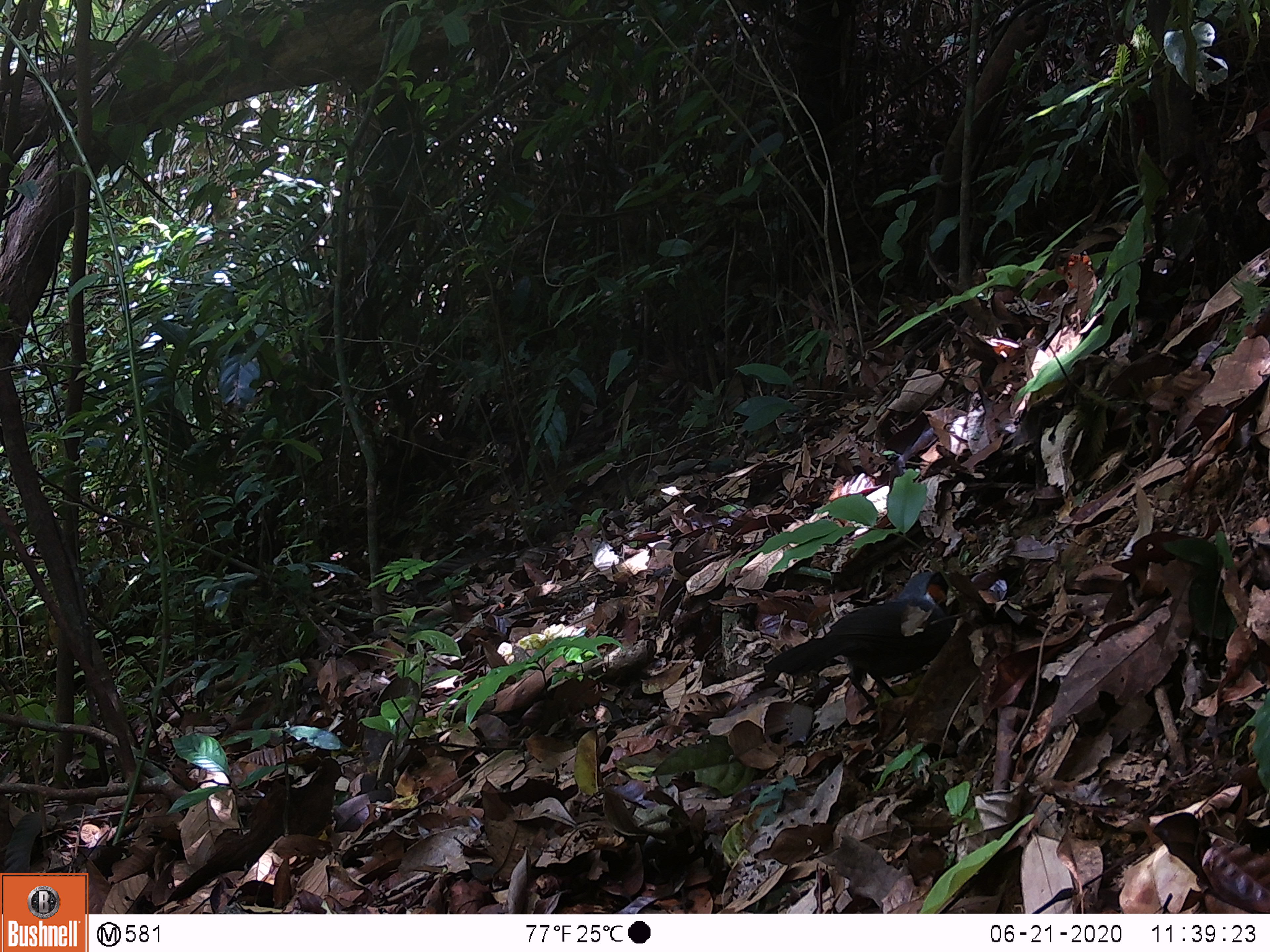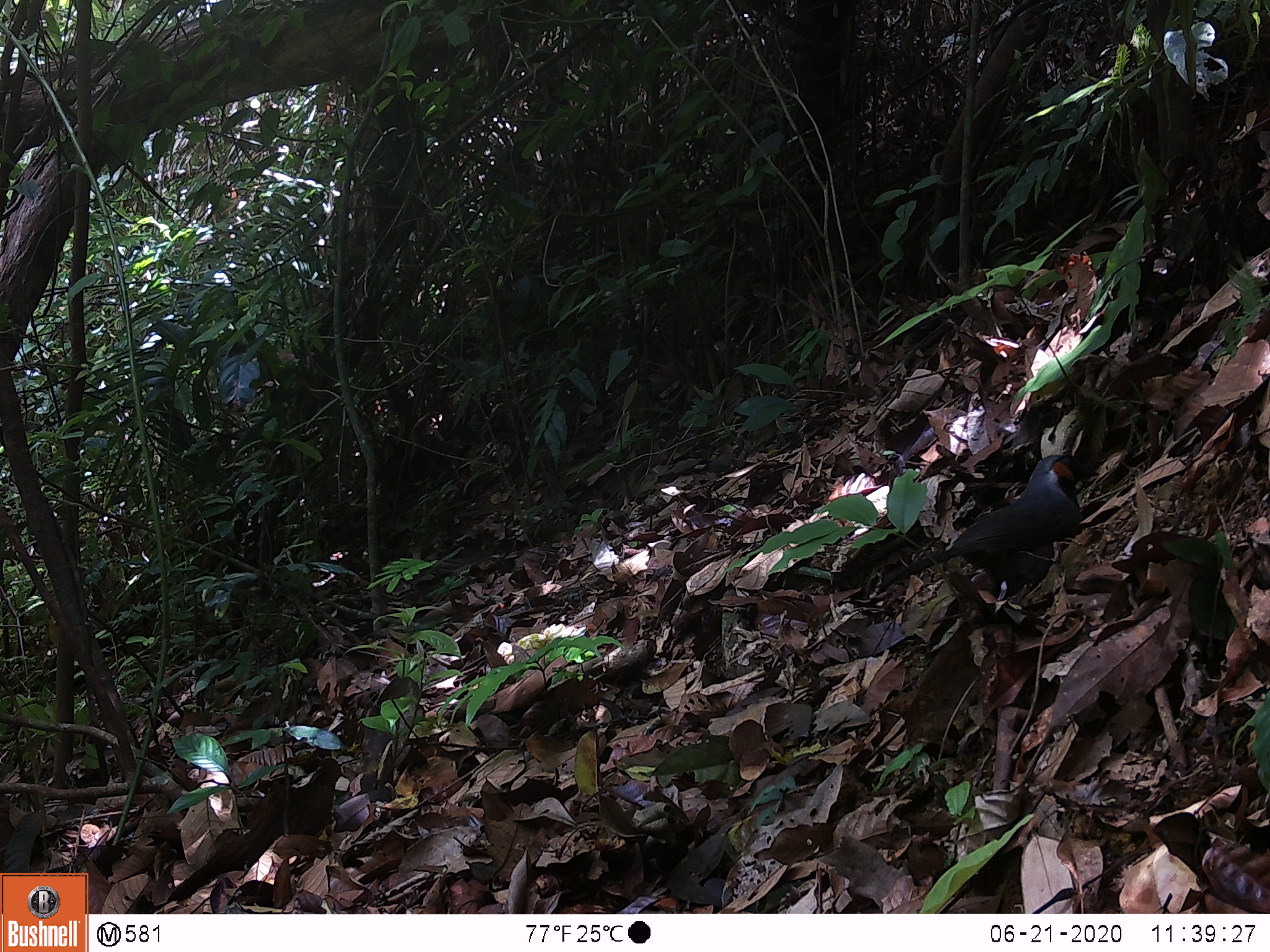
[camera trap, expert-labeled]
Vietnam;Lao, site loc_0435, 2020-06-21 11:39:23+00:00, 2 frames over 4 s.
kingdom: Animalia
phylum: Chordata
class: Aves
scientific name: Aves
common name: bird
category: unidentified bird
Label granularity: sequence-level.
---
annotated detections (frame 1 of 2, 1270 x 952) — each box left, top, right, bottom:
unidentified bird: 762, 569, 952, 716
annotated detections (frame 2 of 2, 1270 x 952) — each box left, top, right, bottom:
unidentified bird: 873, 452, 1101, 592